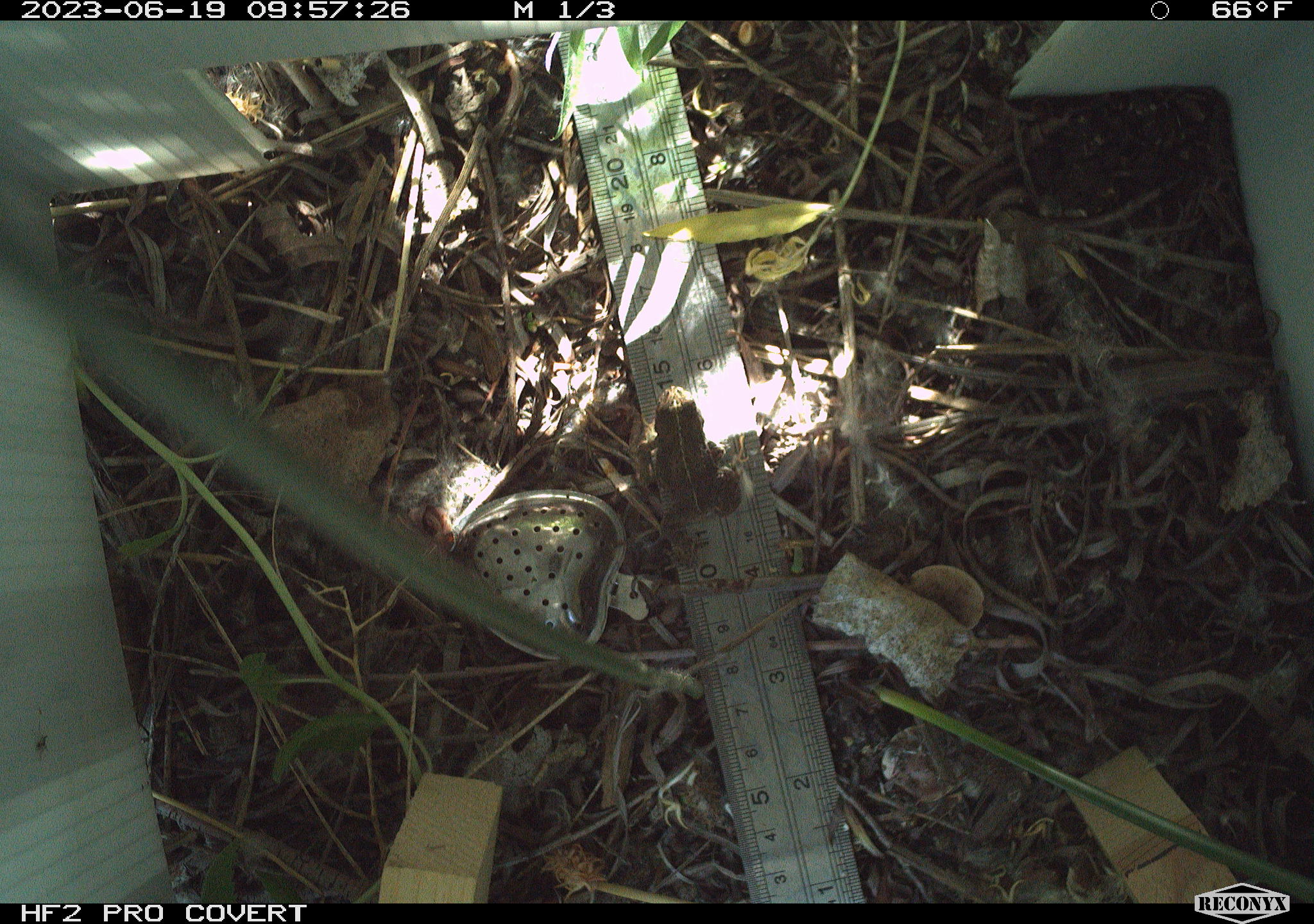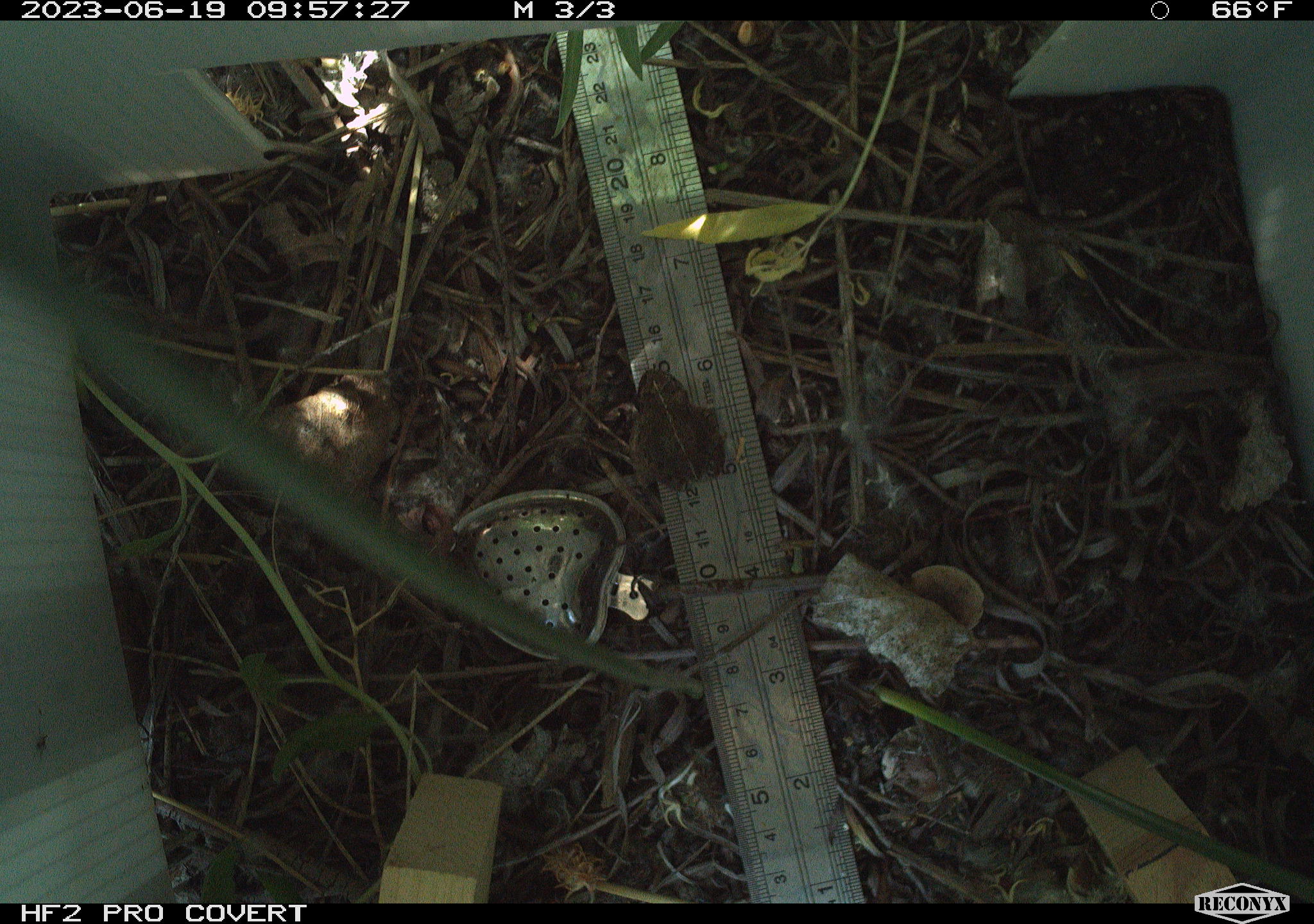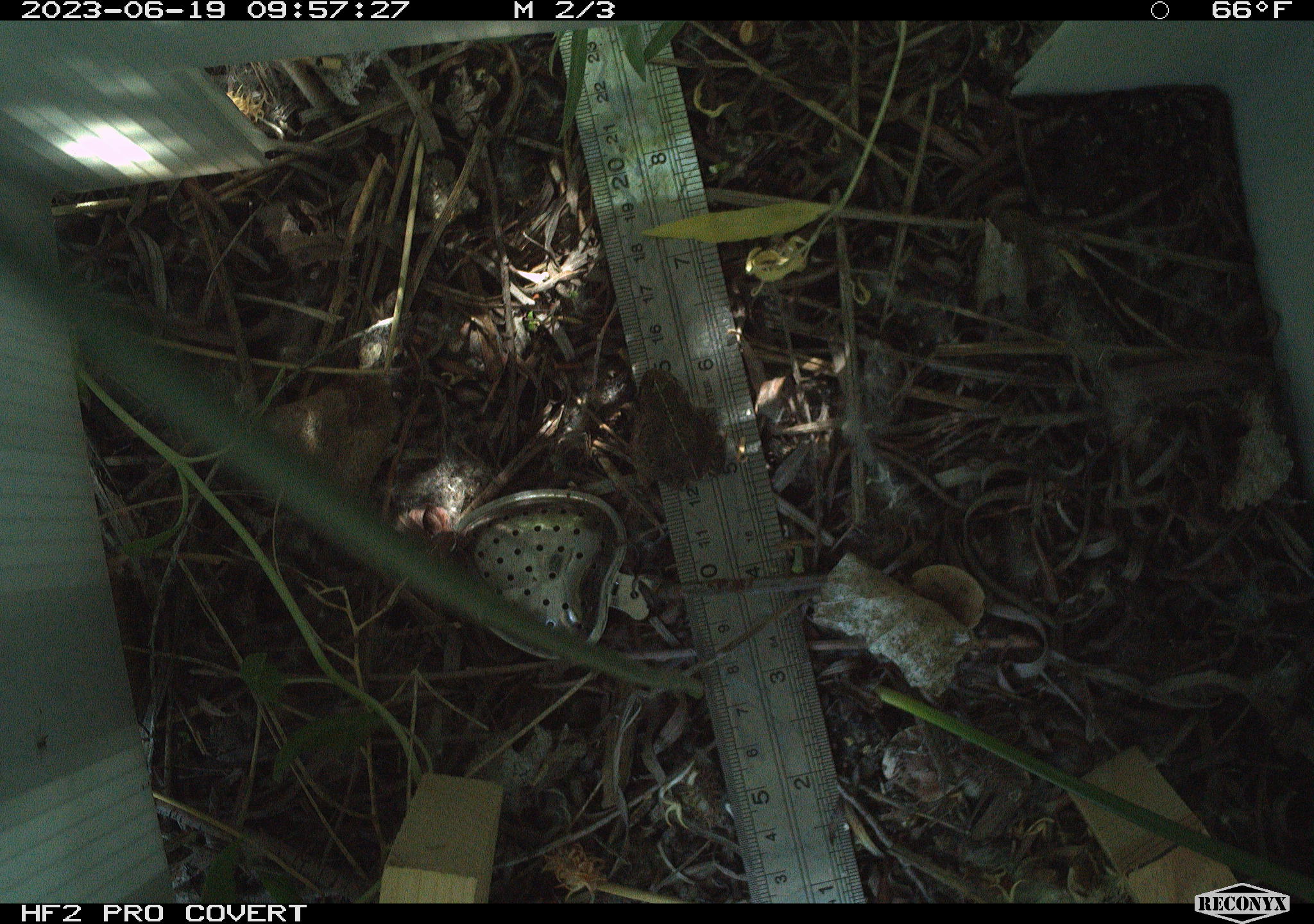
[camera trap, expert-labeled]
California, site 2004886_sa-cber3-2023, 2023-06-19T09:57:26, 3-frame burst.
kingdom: Animalia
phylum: Chordata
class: Amphibia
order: Anura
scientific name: Anura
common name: frogs